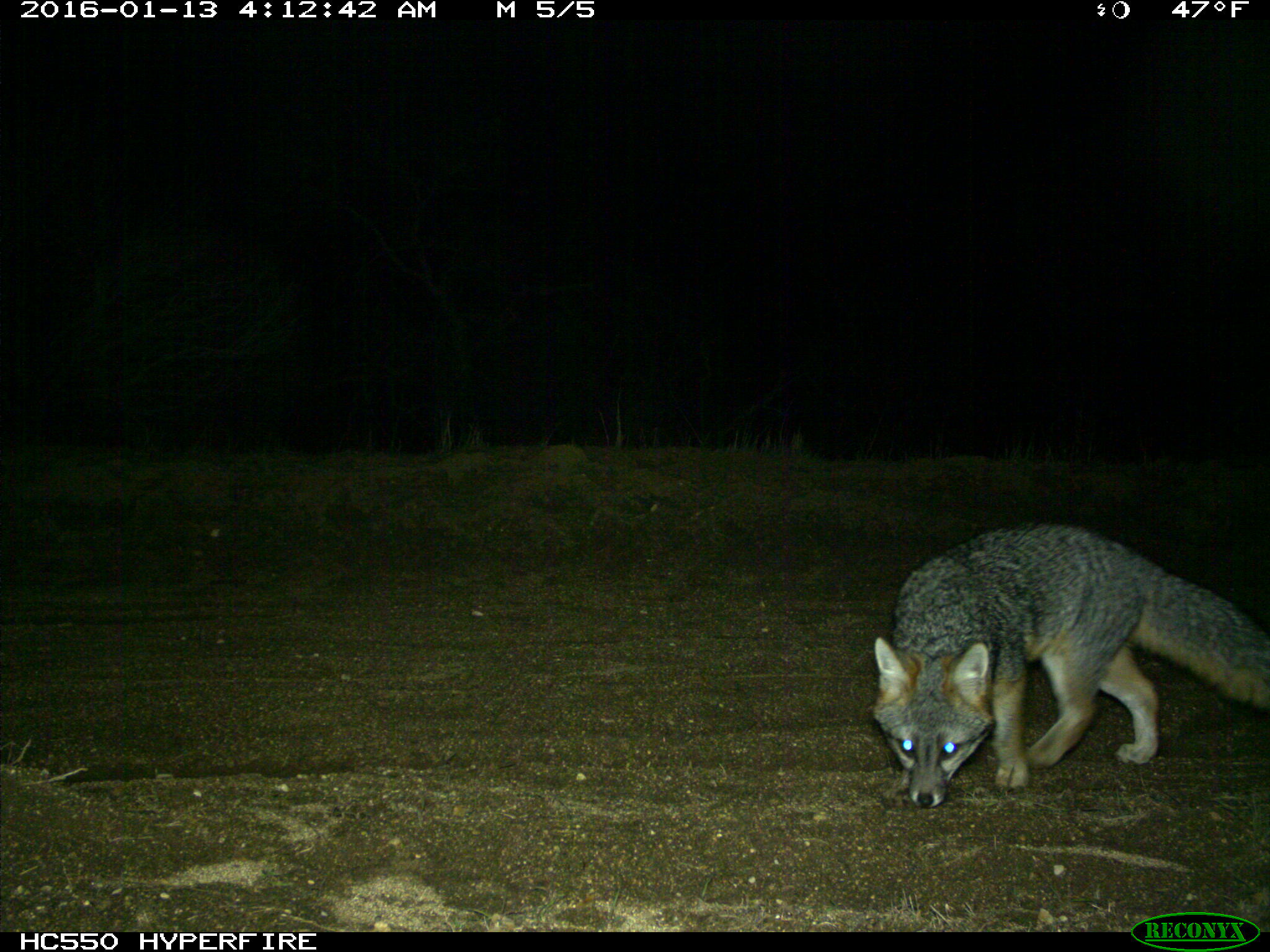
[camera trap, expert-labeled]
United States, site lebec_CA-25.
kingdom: Animalia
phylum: Chordata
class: Mammalia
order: Carnivora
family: Canidae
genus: Urocyon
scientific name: Urocyon cinereoargenteus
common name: gray fox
Urocyon cinereoargenteus (gray fox).